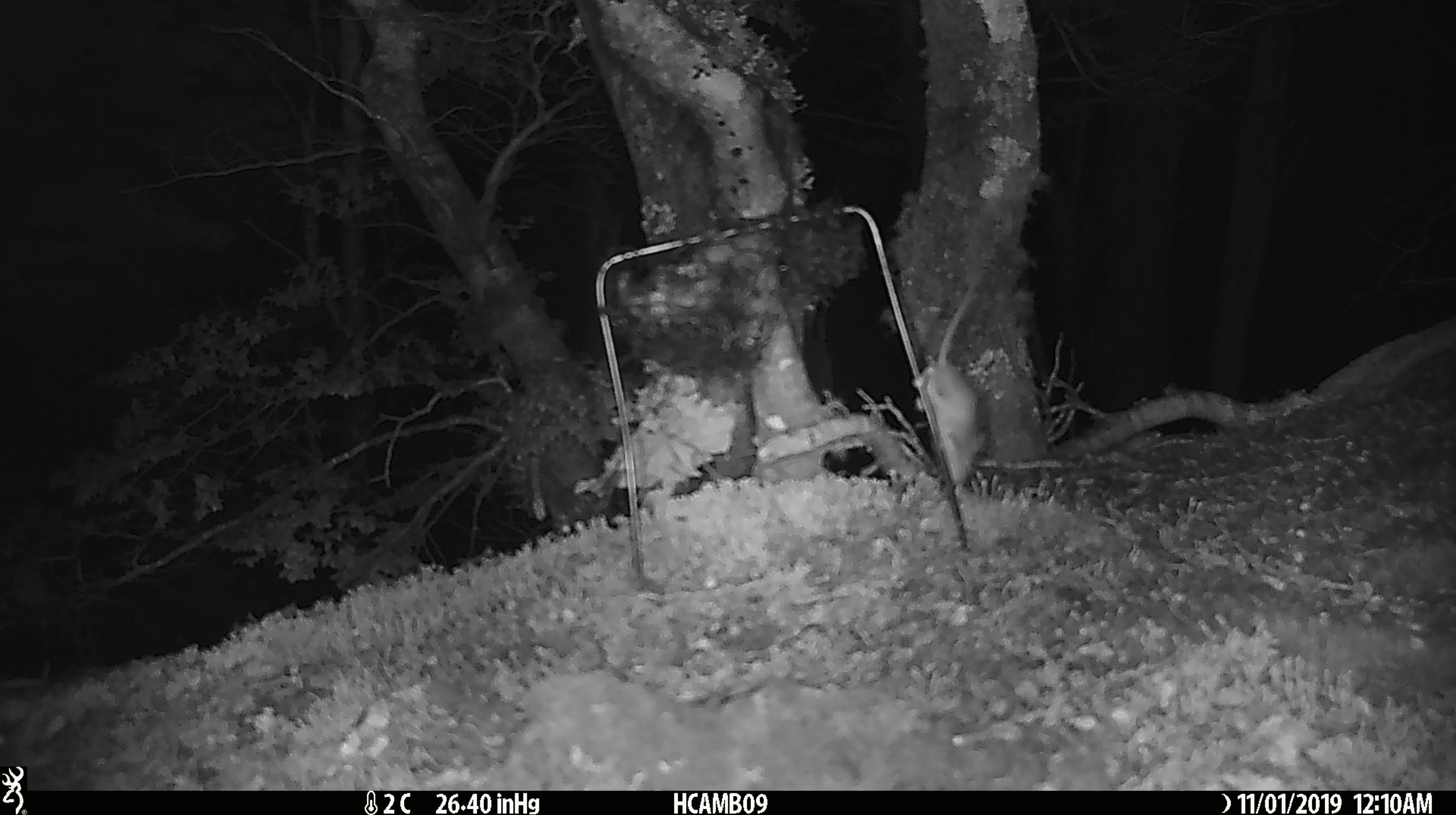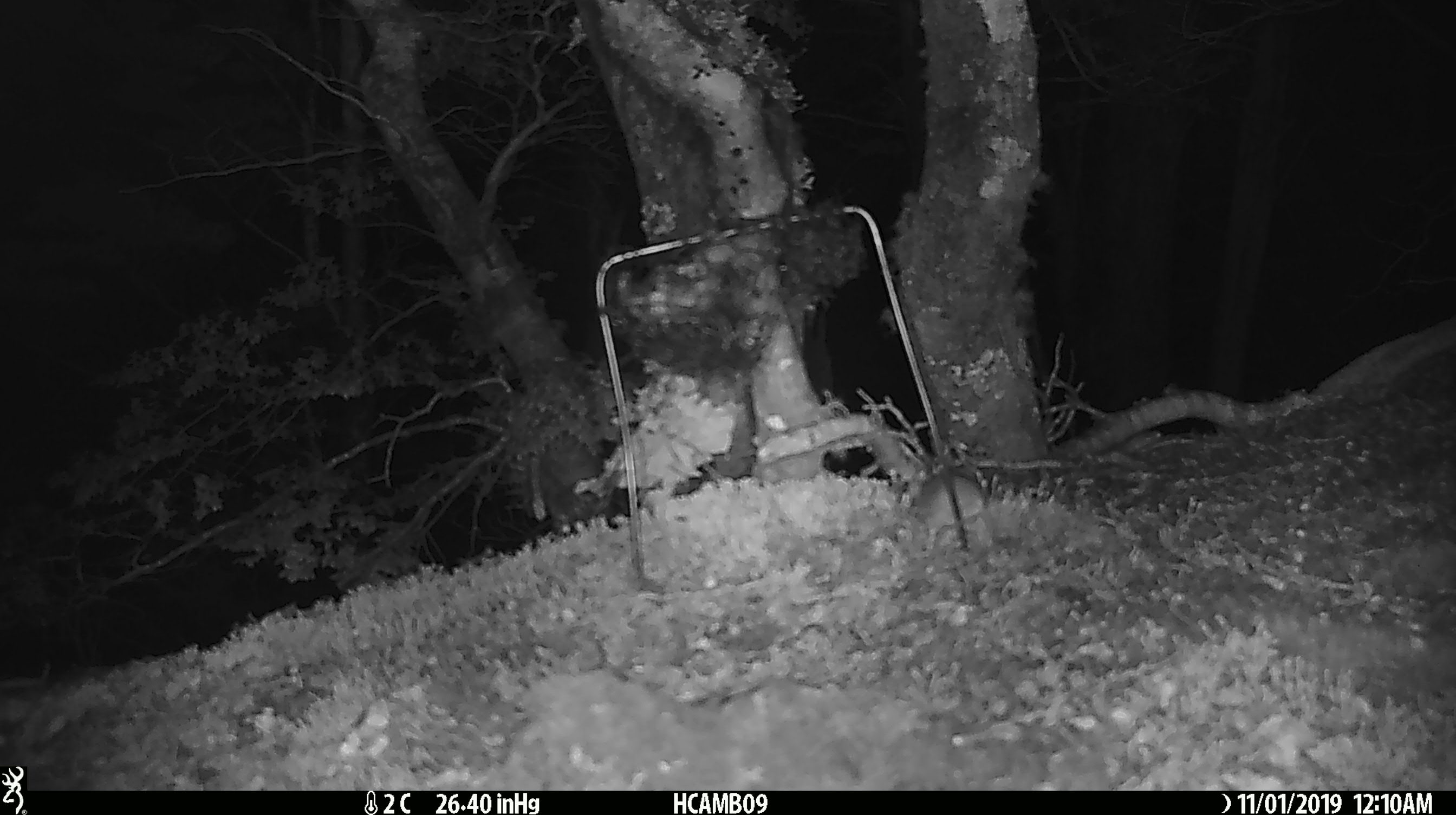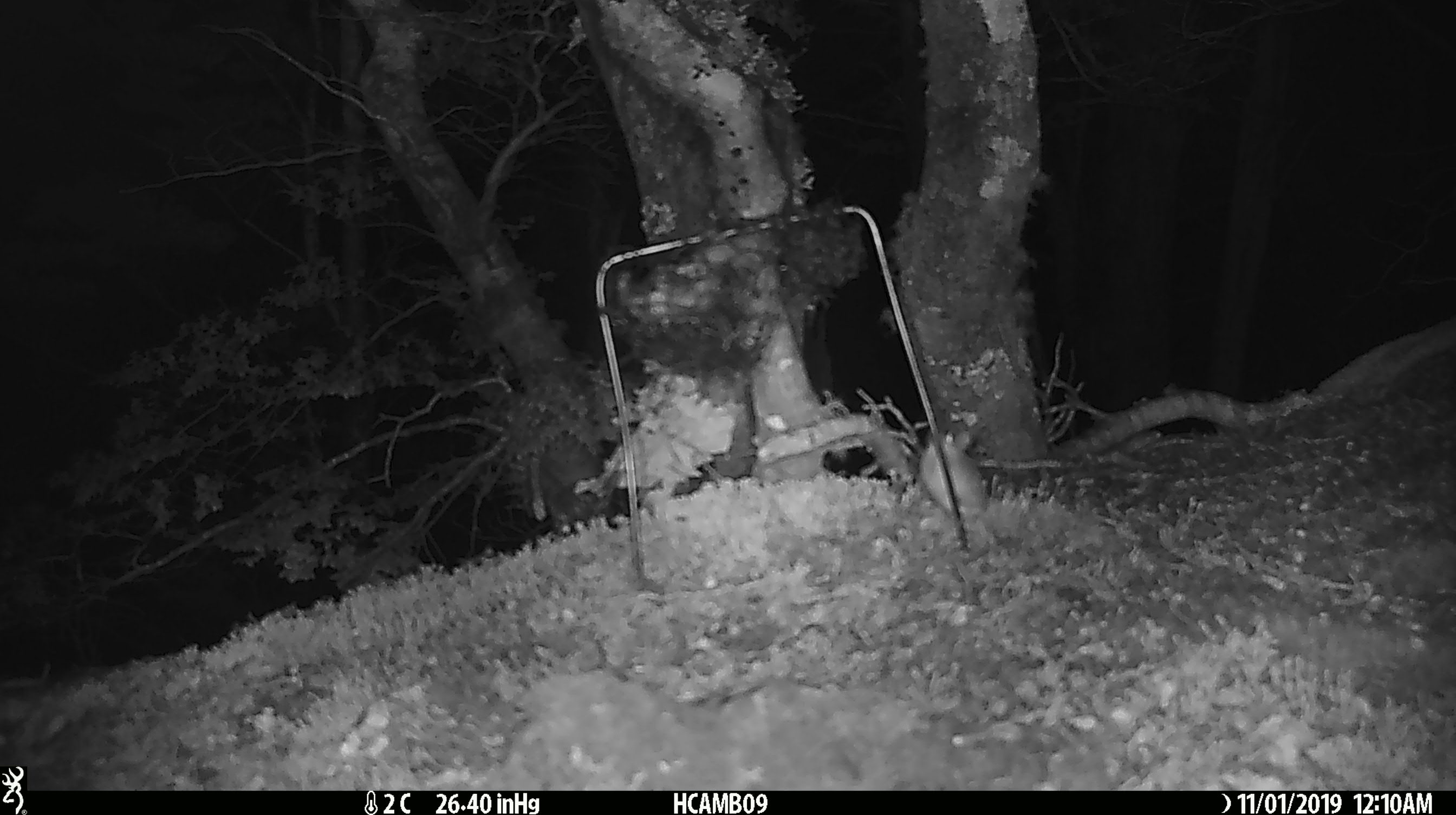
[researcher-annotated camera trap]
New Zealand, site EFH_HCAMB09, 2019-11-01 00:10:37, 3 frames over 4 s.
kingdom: Animalia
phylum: Chordata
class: Mammalia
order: Rodentia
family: Muridae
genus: Mus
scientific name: Mus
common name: mouse